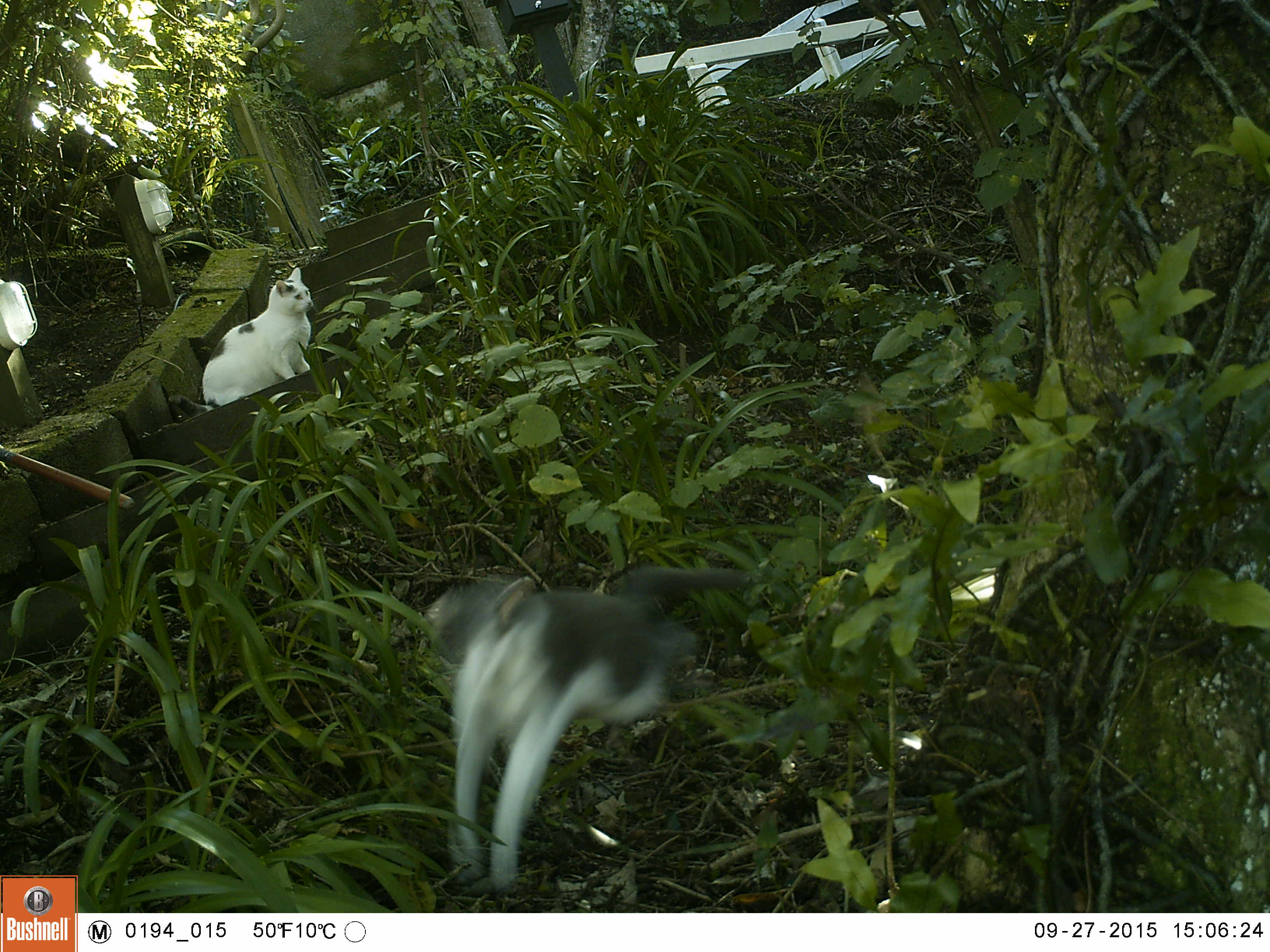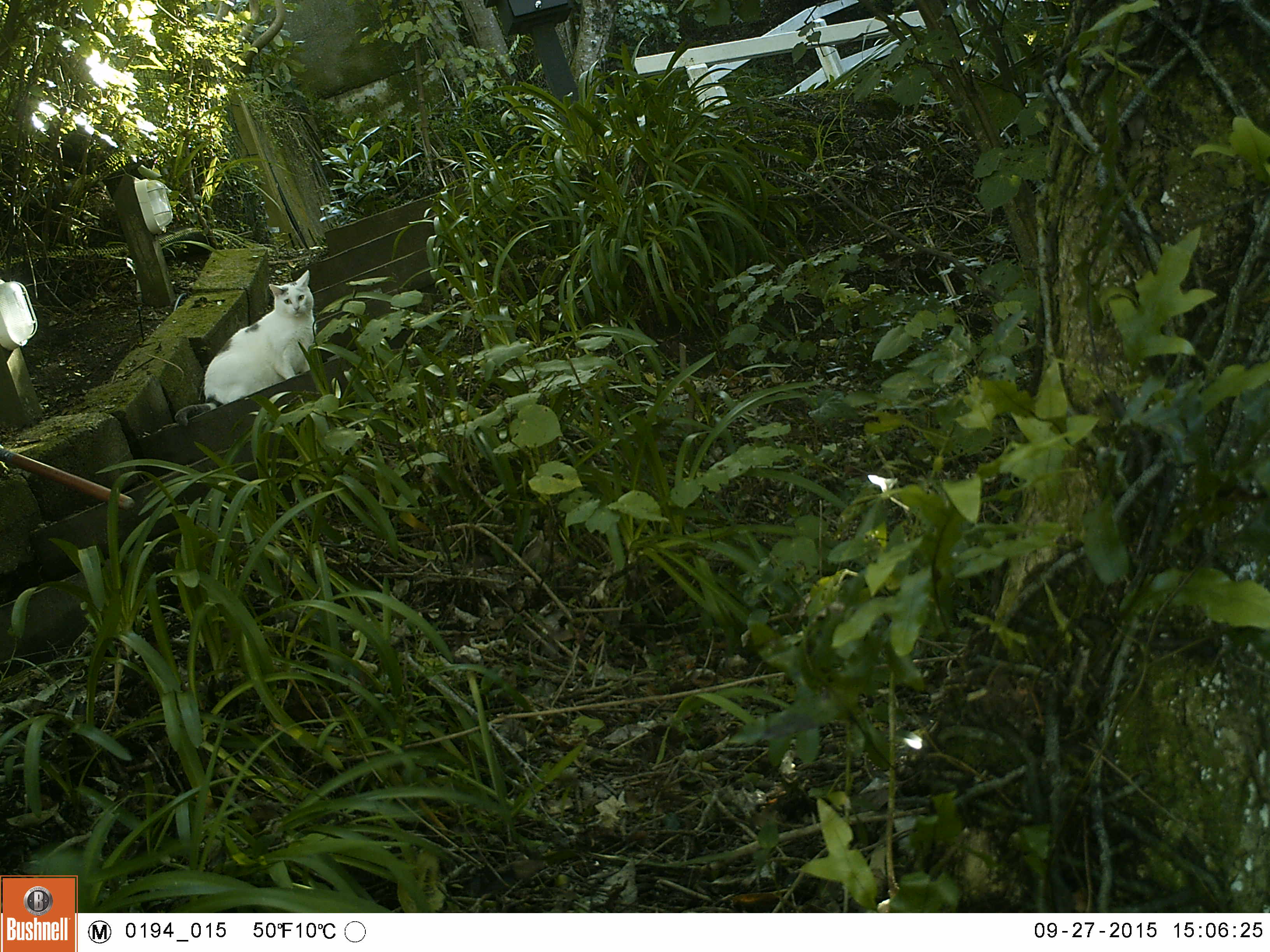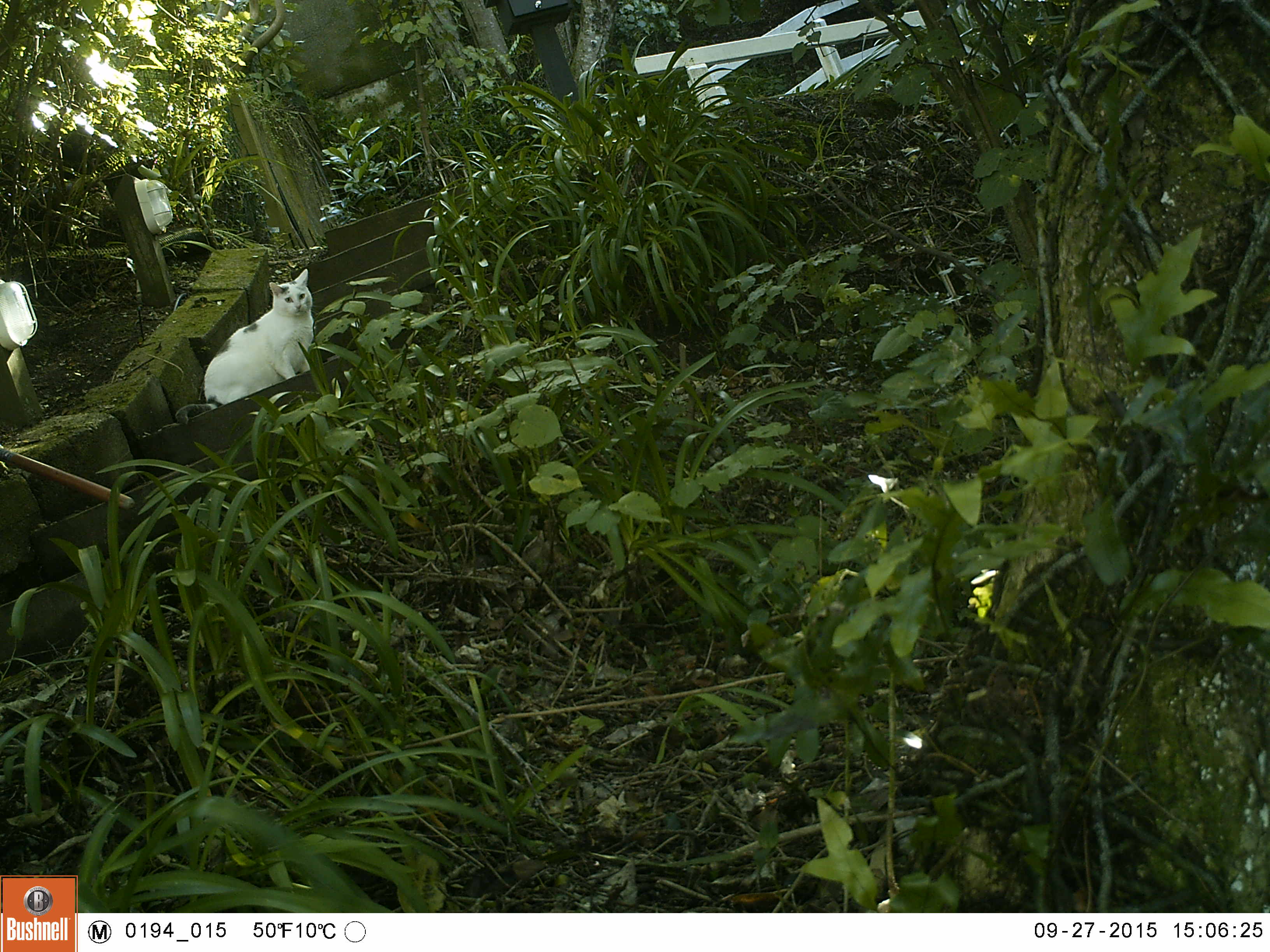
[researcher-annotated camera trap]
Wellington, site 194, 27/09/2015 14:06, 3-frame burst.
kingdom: Animalia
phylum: Chordata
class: Mammalia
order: Carnivora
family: Felidae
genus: Felis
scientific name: Felis catus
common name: cat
Cat (Felis catus).